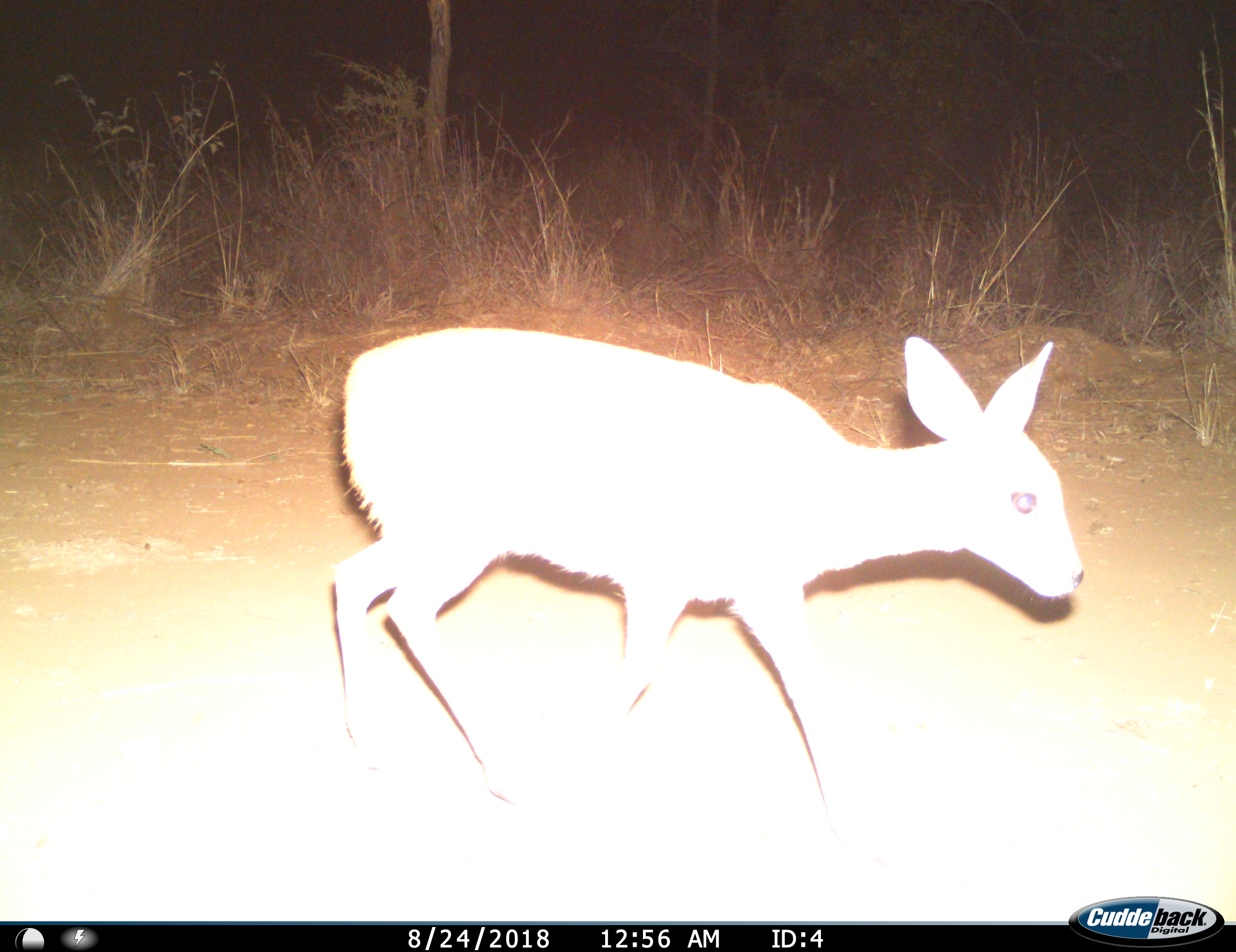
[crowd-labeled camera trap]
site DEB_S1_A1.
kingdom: Animalia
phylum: Chordata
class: Mammalia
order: Artiodactyla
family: Bovidae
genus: Raphicerus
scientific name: Raphicerus campestris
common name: steenbok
Steenbok (Raphicerus campestris), count 1. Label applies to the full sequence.